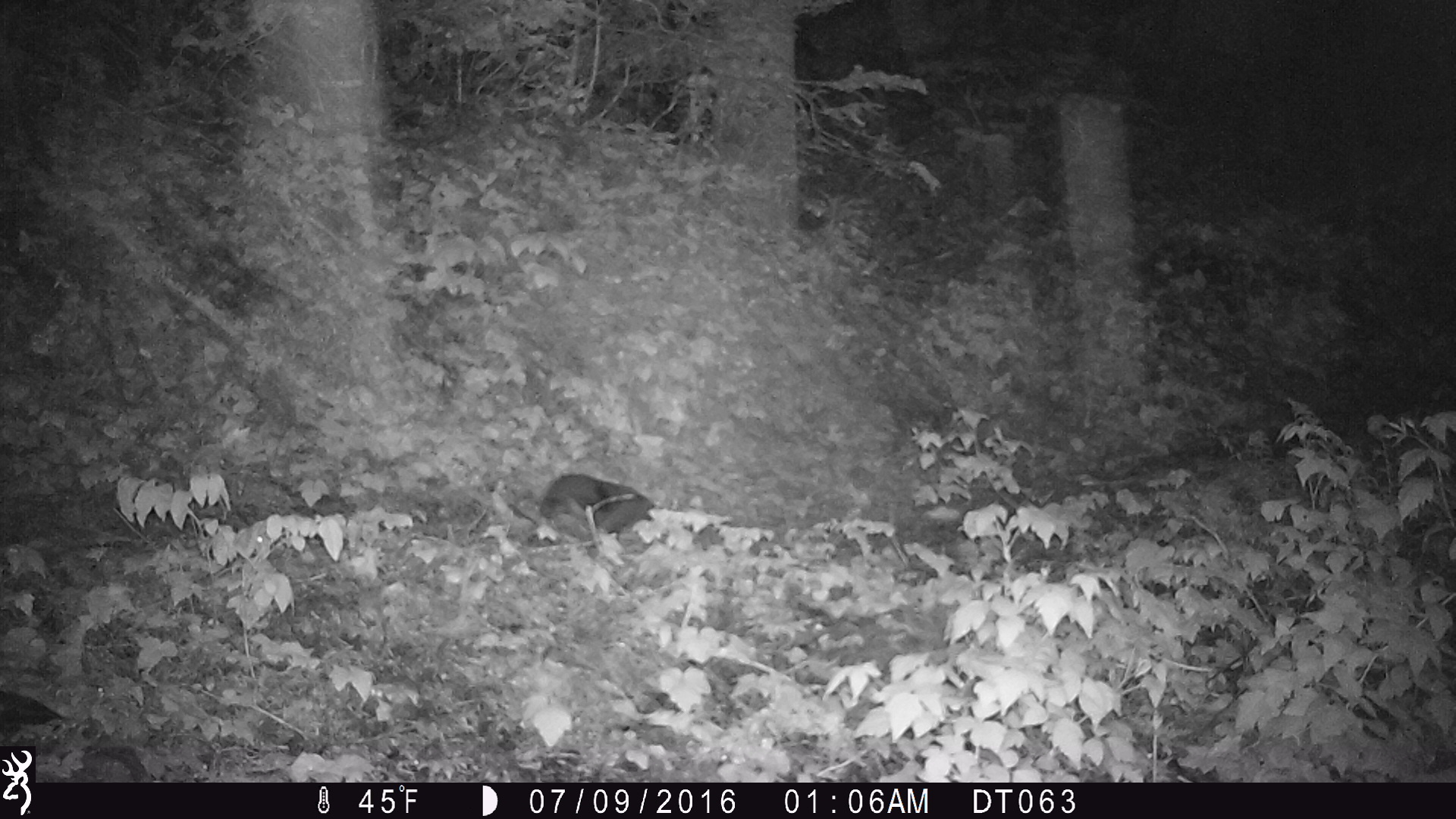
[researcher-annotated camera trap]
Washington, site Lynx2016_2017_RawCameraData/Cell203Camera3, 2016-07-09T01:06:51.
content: unidentified animal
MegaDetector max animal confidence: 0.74